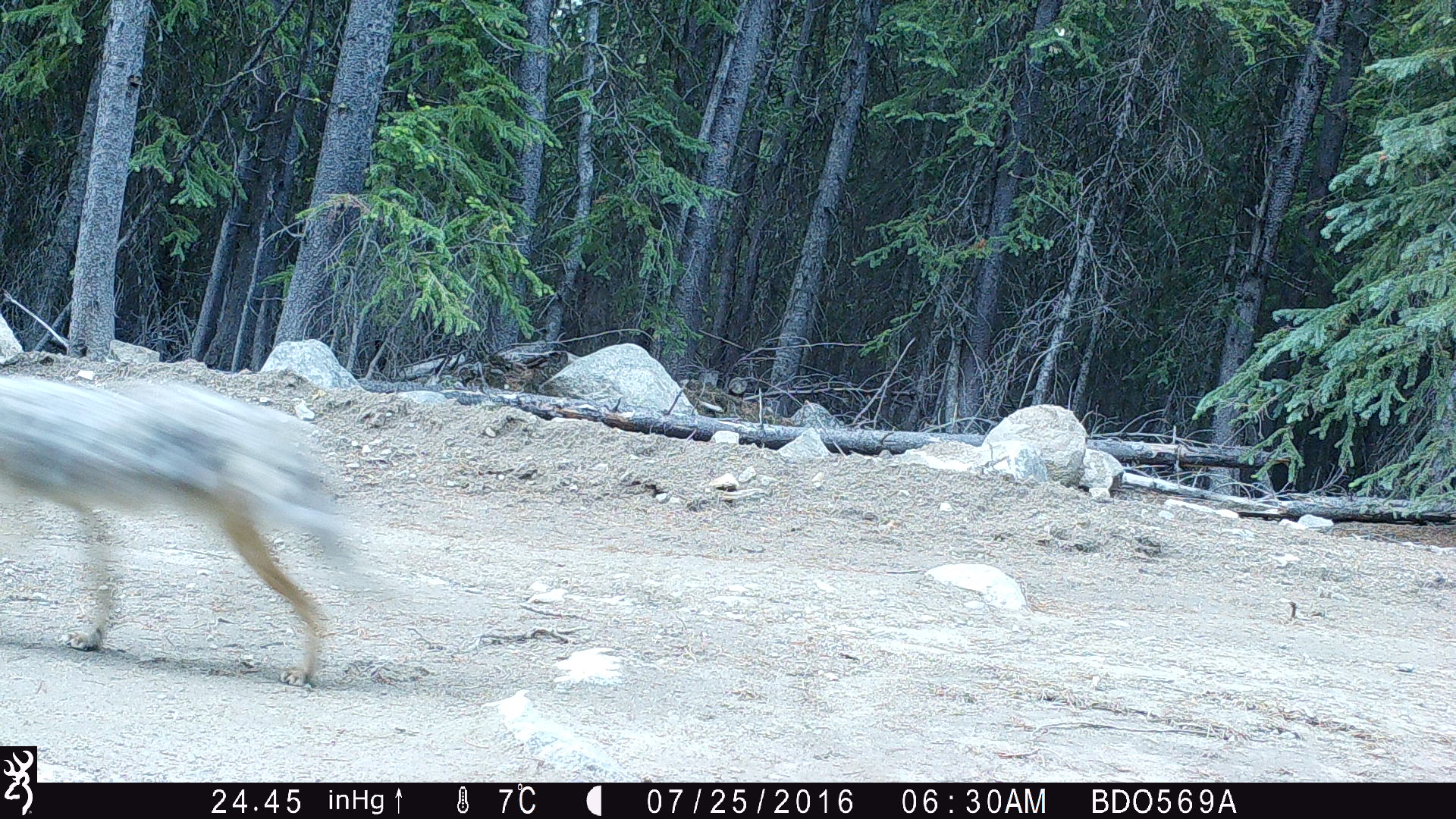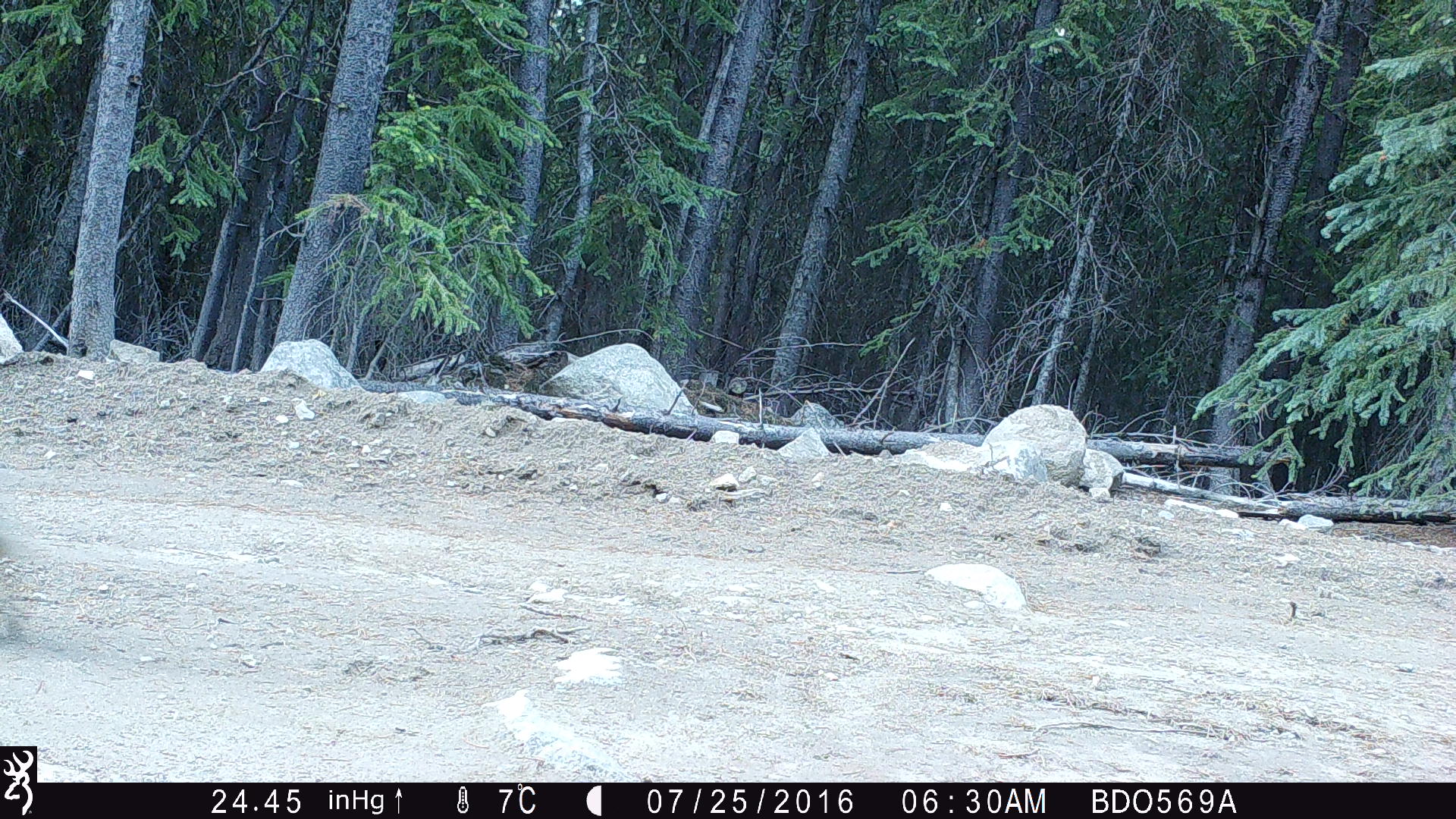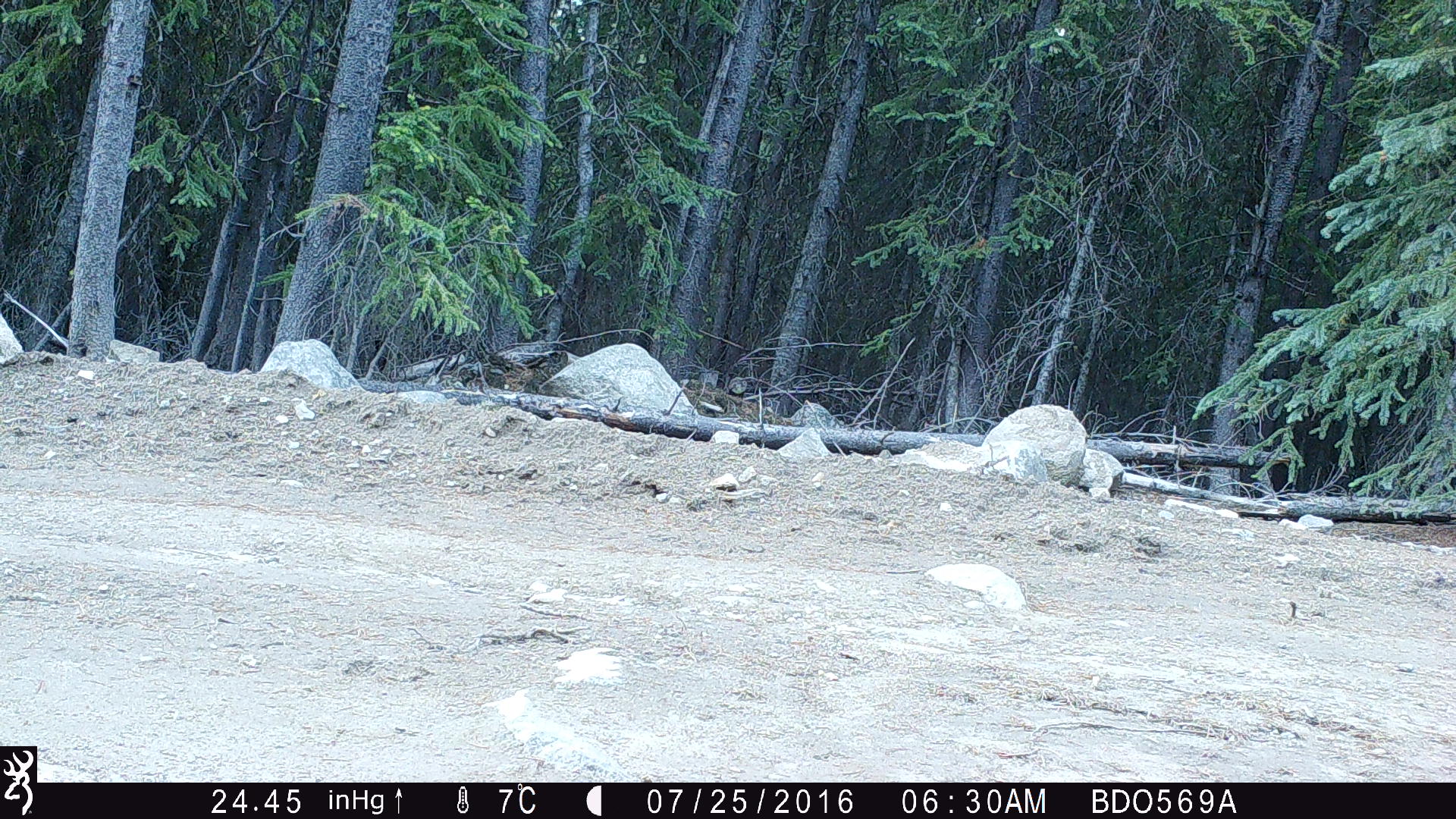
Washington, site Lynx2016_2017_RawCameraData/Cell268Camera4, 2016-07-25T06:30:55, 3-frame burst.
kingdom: Animalia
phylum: Chordata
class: Mammalia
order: Carnivora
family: Canidae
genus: Canis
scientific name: Canis latrans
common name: coyote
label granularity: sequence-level